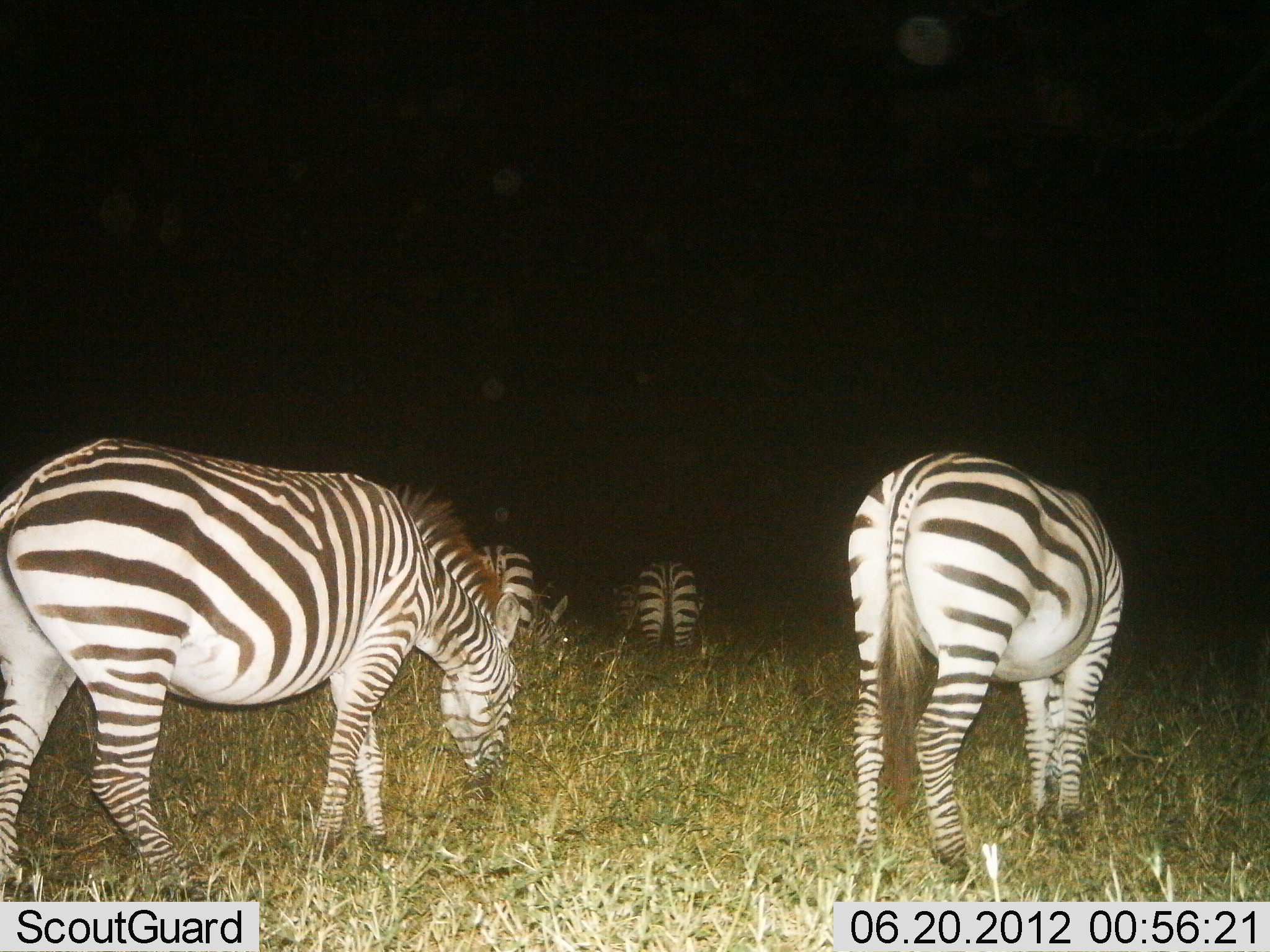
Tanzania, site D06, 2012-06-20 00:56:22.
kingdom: Animalia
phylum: Chordata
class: Mammalia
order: Perissodactyla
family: Equidae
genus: Equus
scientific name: Equus quagga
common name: plains zebra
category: zebra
Zebra (plains zebra) (Equus quagga), count 4. Behavior (volunteer vote fractions): standing 30%, resting 10%, moving 0%, interacting 0%. Young present (vote fraction): 0%. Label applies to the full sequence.